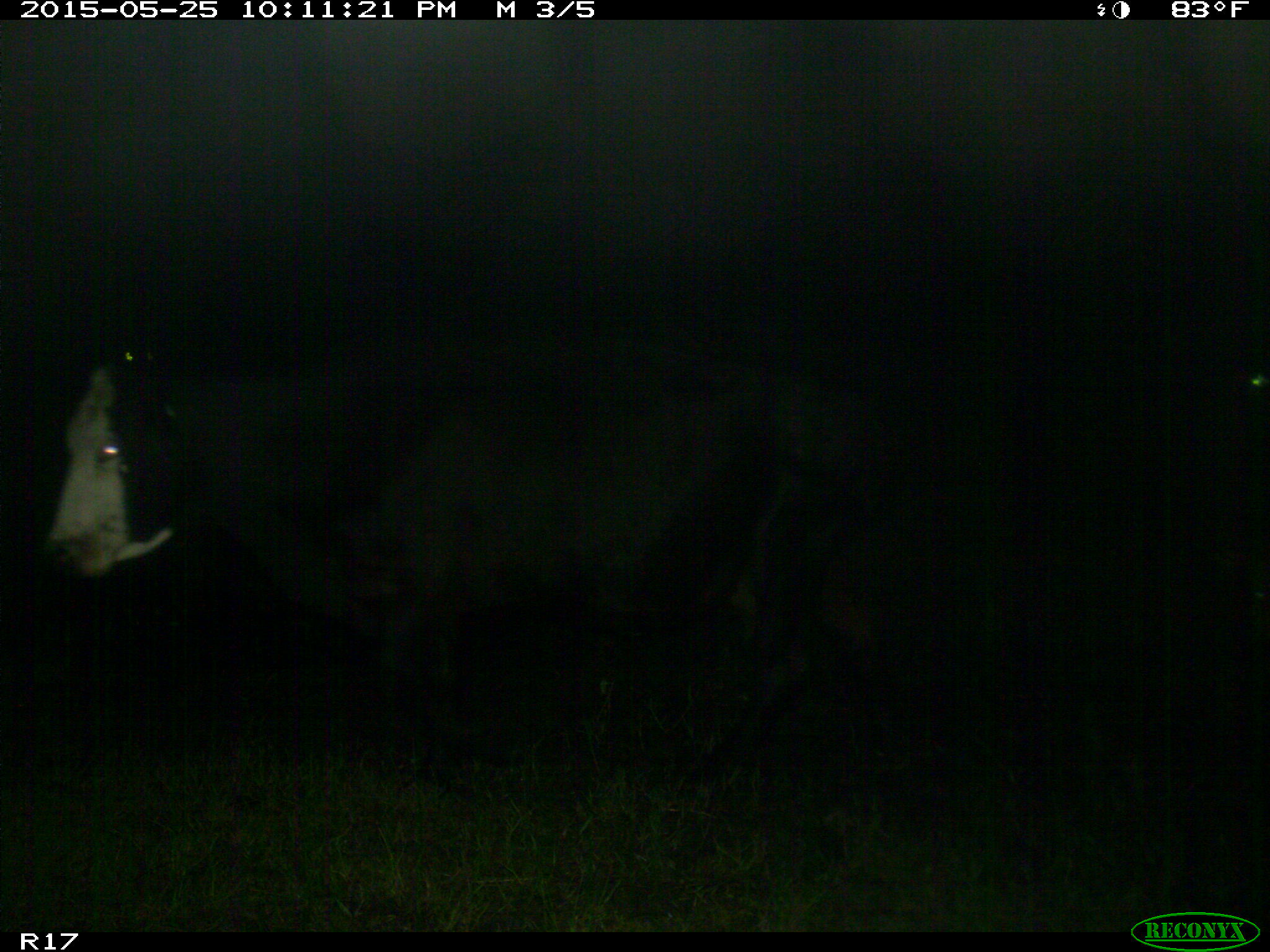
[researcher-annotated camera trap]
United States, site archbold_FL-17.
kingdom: Animalia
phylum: Chordata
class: Mammalia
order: Artiodactyla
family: Bovidae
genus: Bos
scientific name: Bos taurus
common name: domestic cow